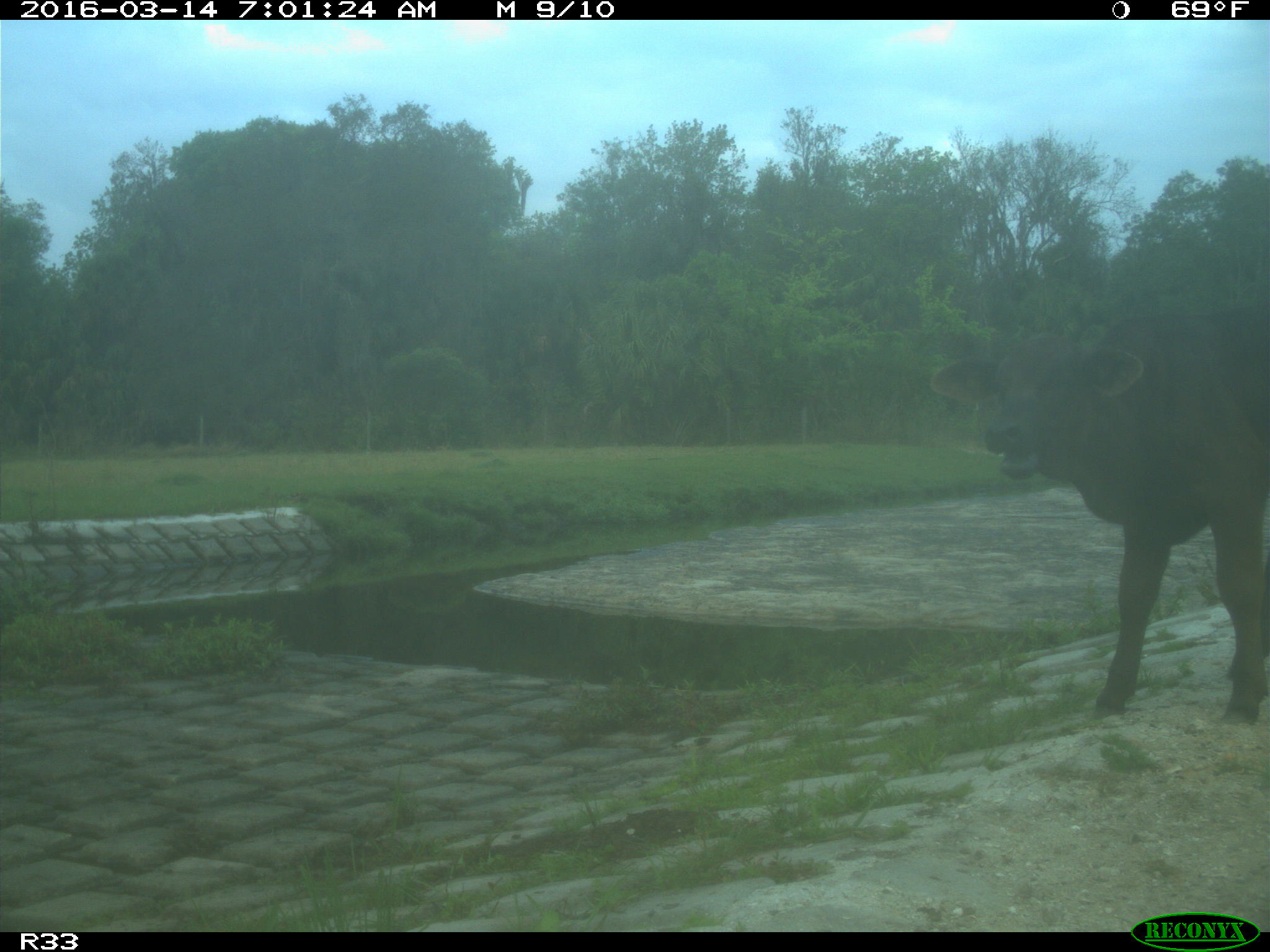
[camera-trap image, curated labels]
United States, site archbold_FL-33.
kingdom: Animalia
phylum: Chordata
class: Mammalia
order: Artiodactyla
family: Bovidae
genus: Bos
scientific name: Bos taurus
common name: domestic cow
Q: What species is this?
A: Bos taurus (domestic cow).